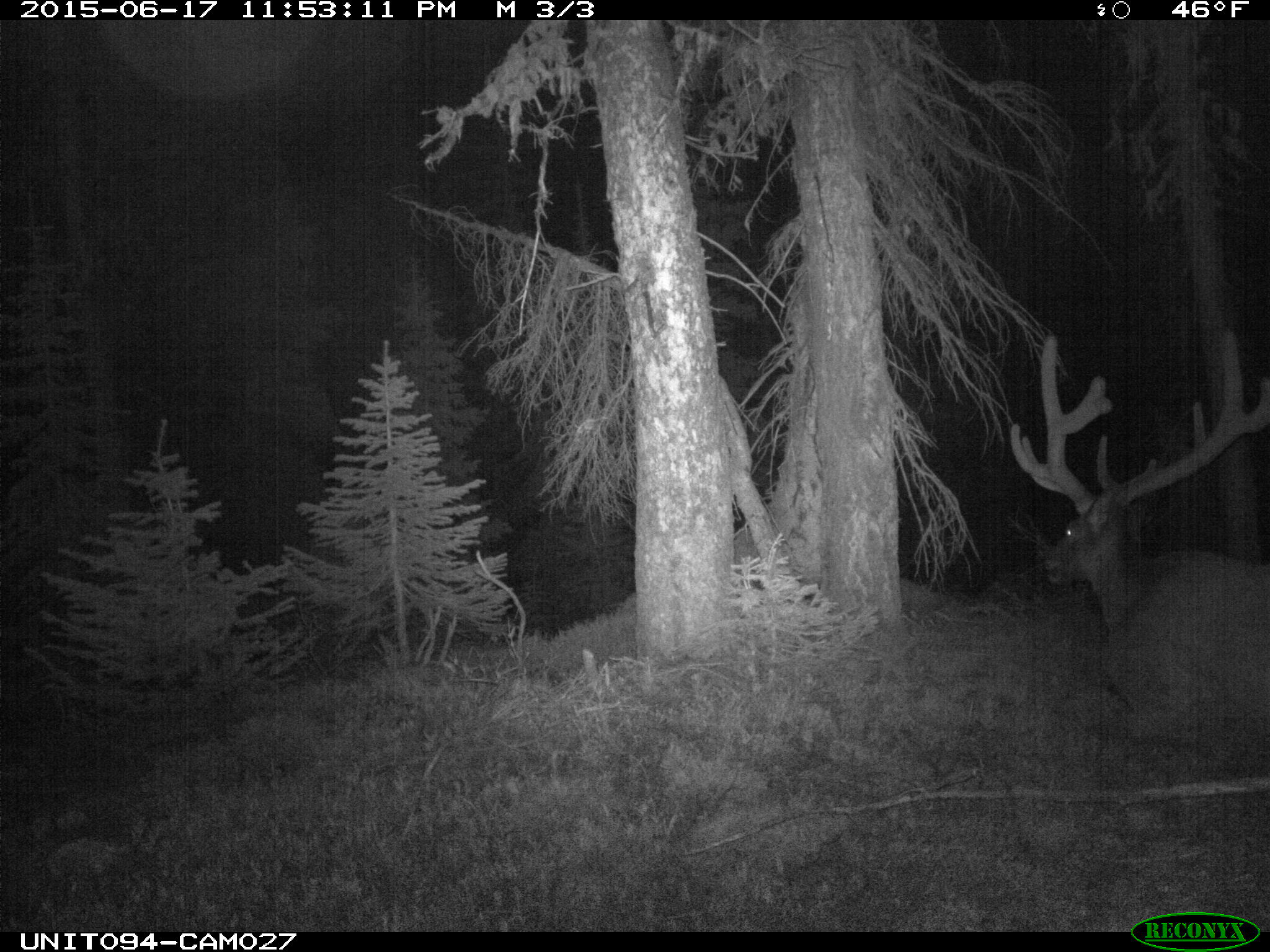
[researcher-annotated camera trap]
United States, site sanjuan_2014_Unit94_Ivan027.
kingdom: Animalia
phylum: Chordata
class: Mammalia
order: Artiodactyla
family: Cervidae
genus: Cervus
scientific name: Cervus elaphus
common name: red deer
Cervus elaphus (red deer).